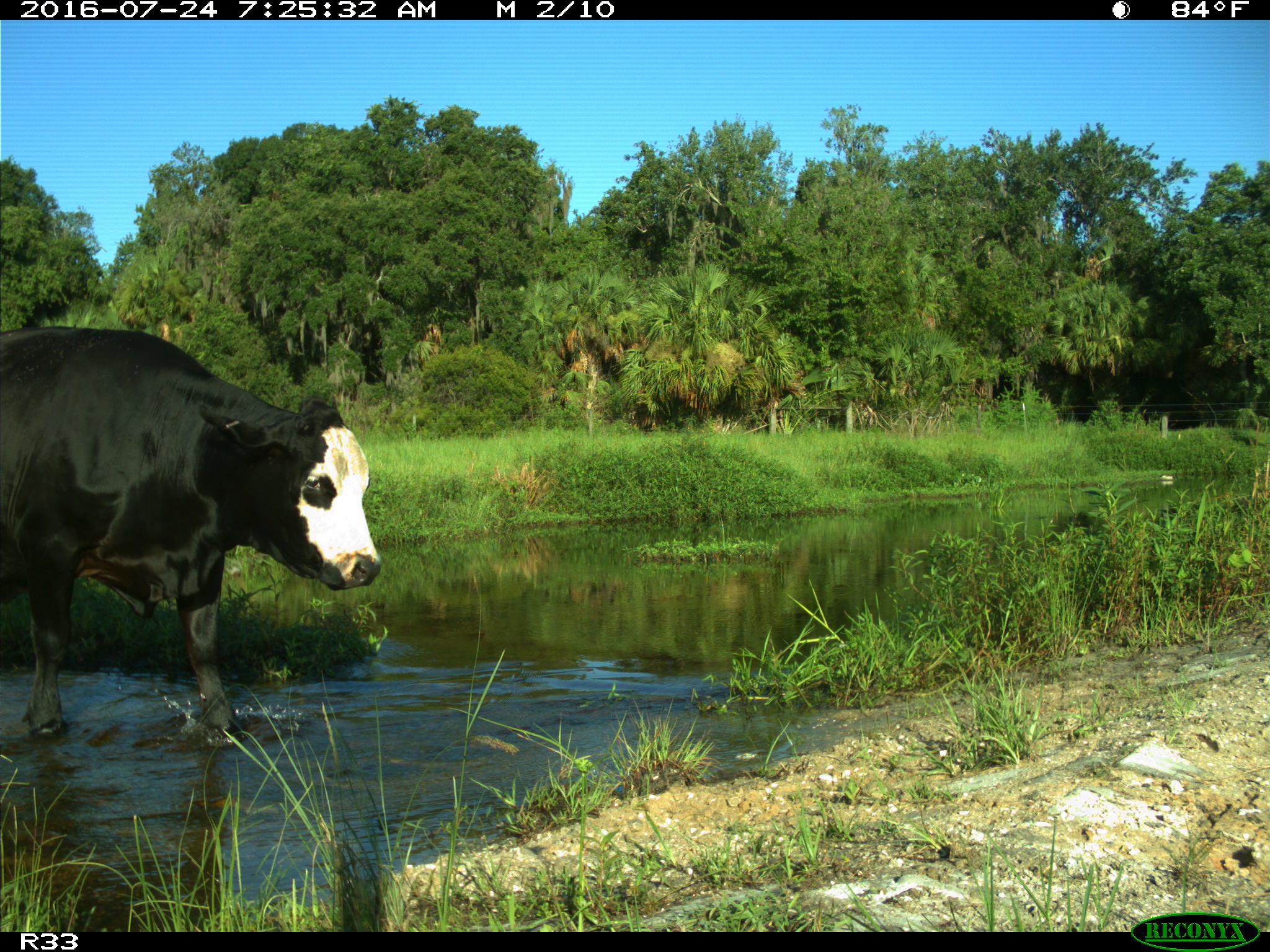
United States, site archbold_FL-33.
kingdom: Animalia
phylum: Chordata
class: Mammalia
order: Artiodactyla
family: Bovidae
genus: Bos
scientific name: Bos taurus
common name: domestic cow